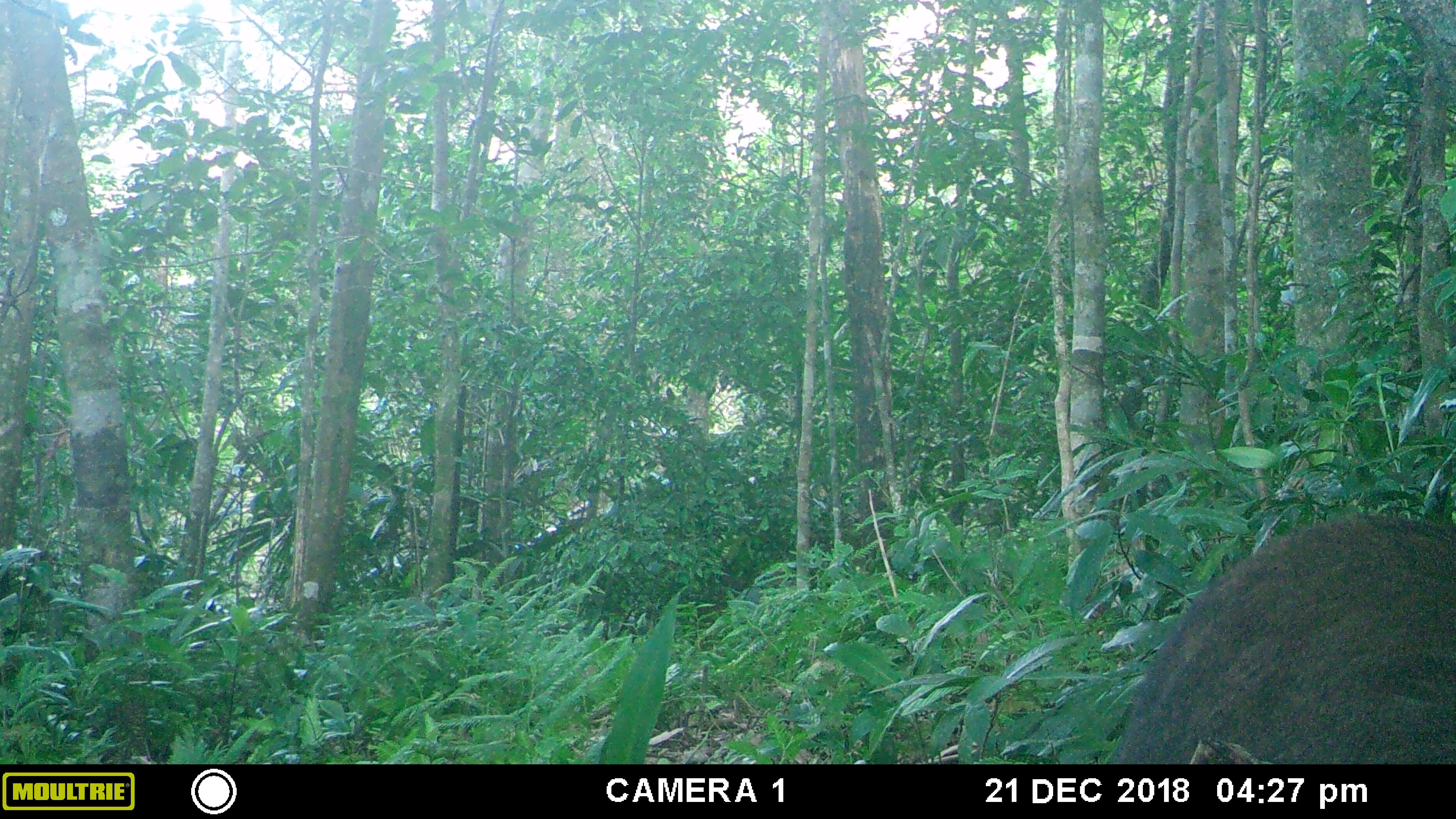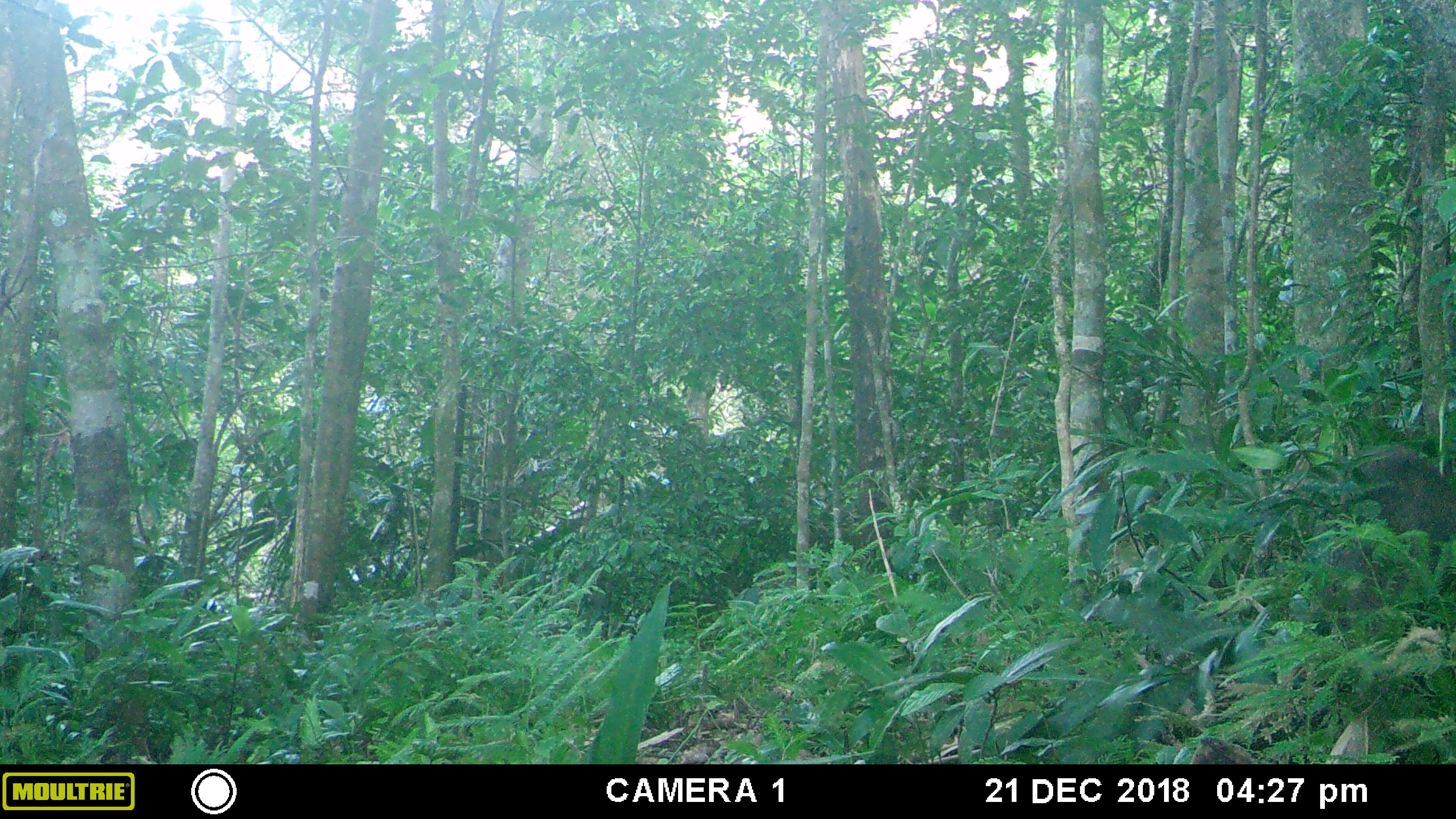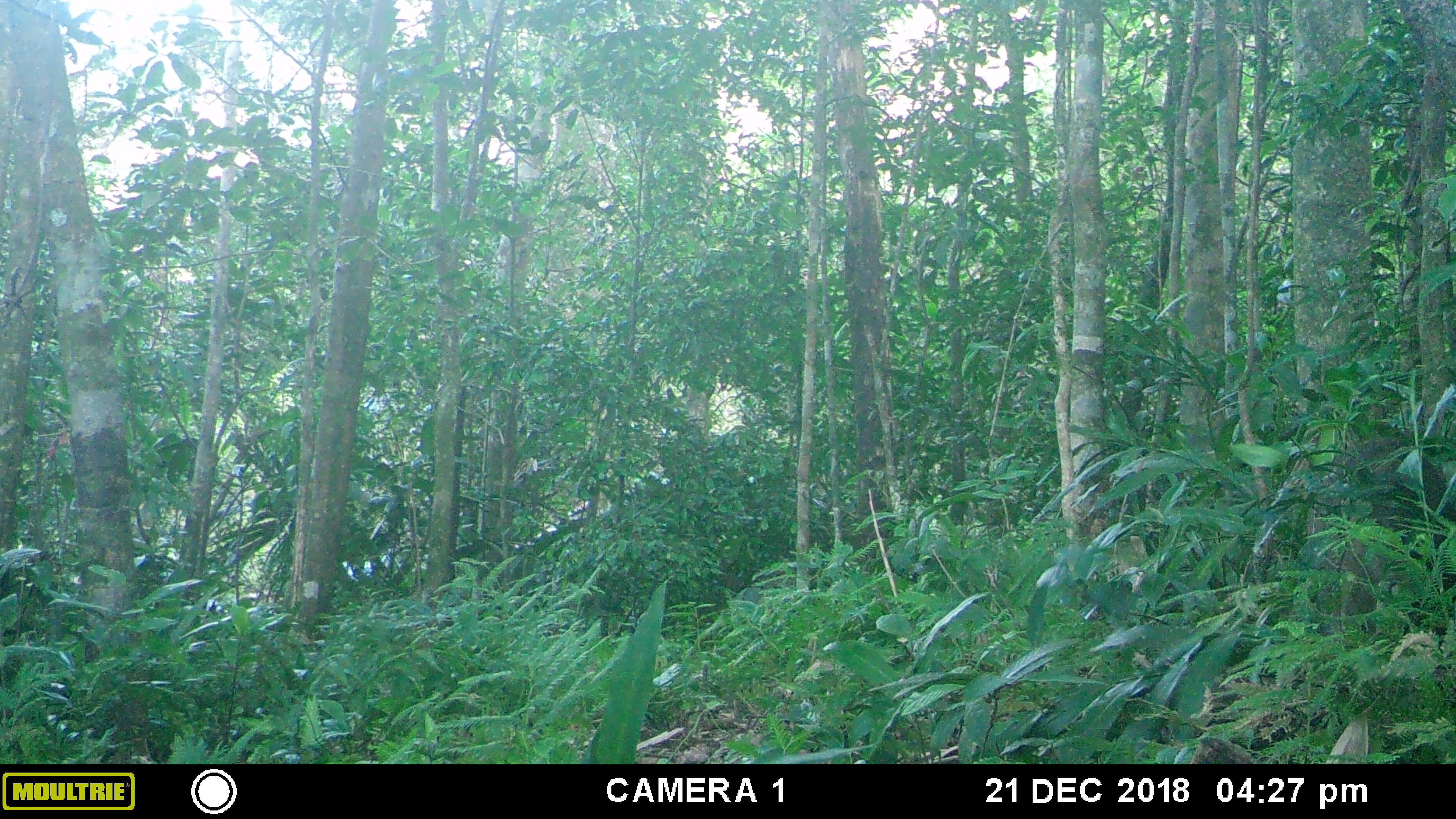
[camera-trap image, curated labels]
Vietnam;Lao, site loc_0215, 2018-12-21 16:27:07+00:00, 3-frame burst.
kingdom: Animalia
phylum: Chordata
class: Mammalia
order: Artiodactyla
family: Suidae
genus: Sus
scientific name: Sus scrofa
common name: eurasian wild pig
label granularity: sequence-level